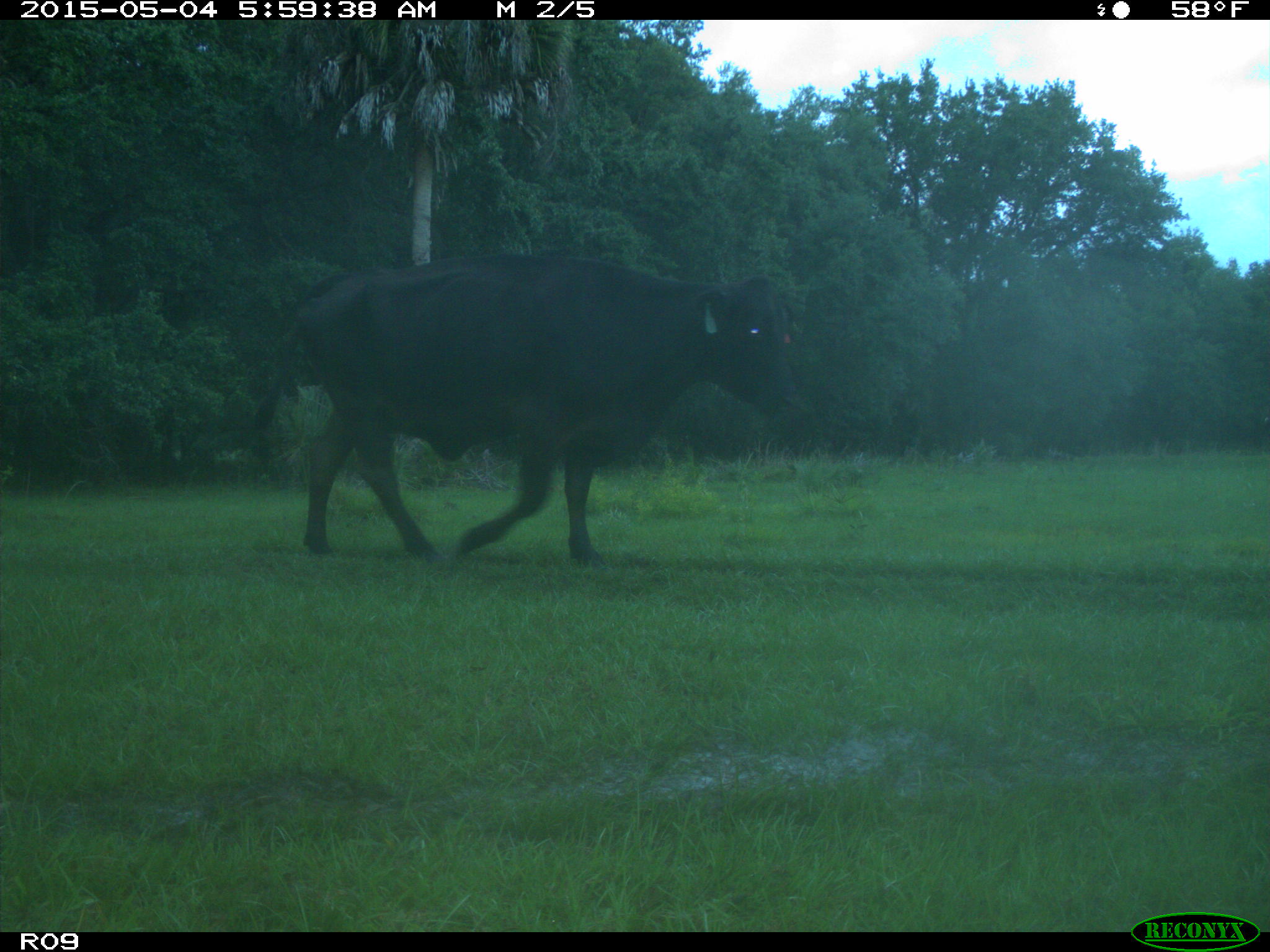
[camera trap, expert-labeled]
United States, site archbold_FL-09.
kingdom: Animalia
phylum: Chordata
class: Mammalia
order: Artiodactyla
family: Bovidae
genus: Bos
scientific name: Bos taurus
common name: domestic cow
Bos taurus (domestic cow).